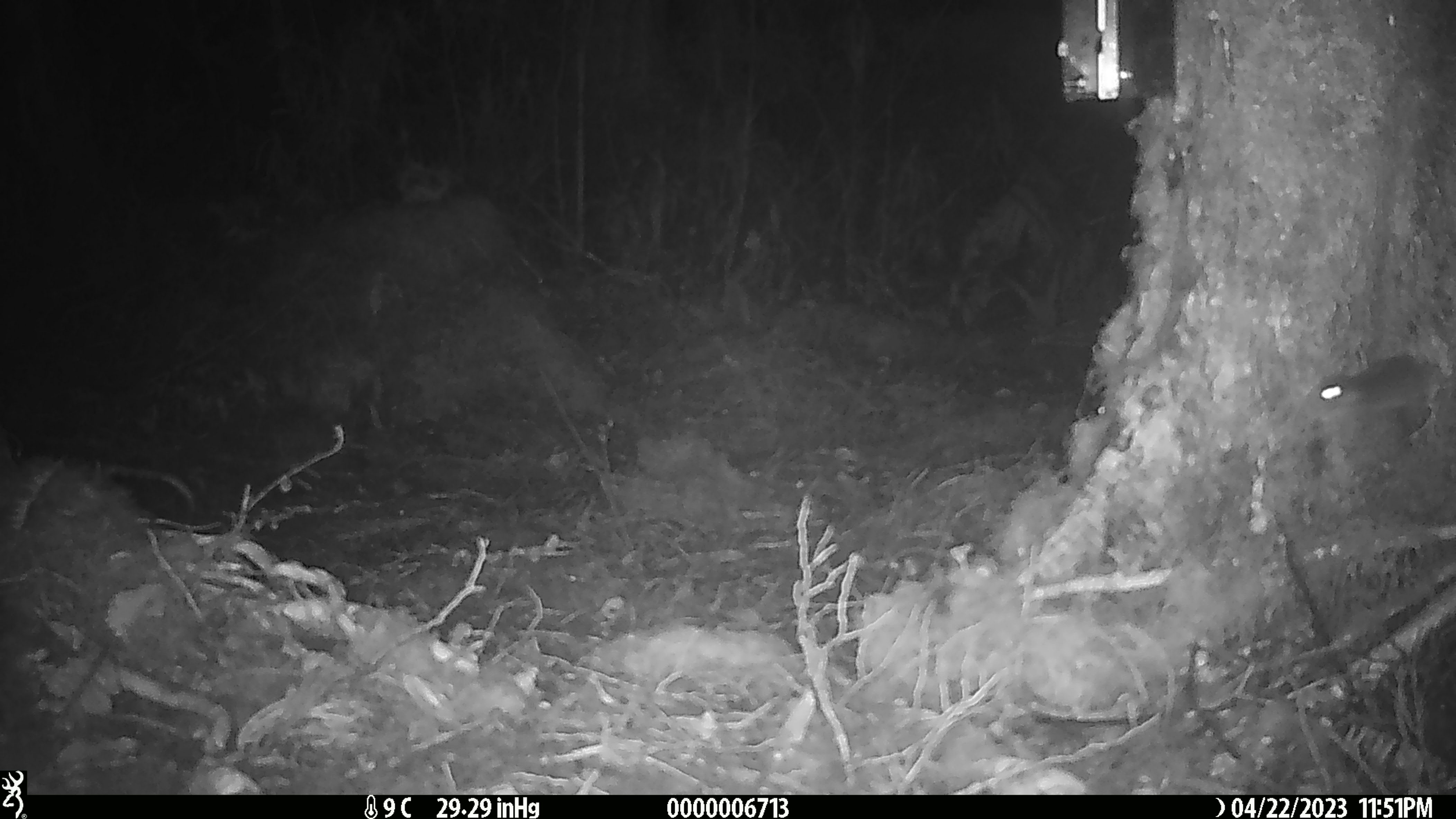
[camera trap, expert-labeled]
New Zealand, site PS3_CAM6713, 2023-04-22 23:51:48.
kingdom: Animalia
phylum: Chordata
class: Mammalia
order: Rodentia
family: Muridae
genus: Mus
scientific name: Mus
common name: mouse